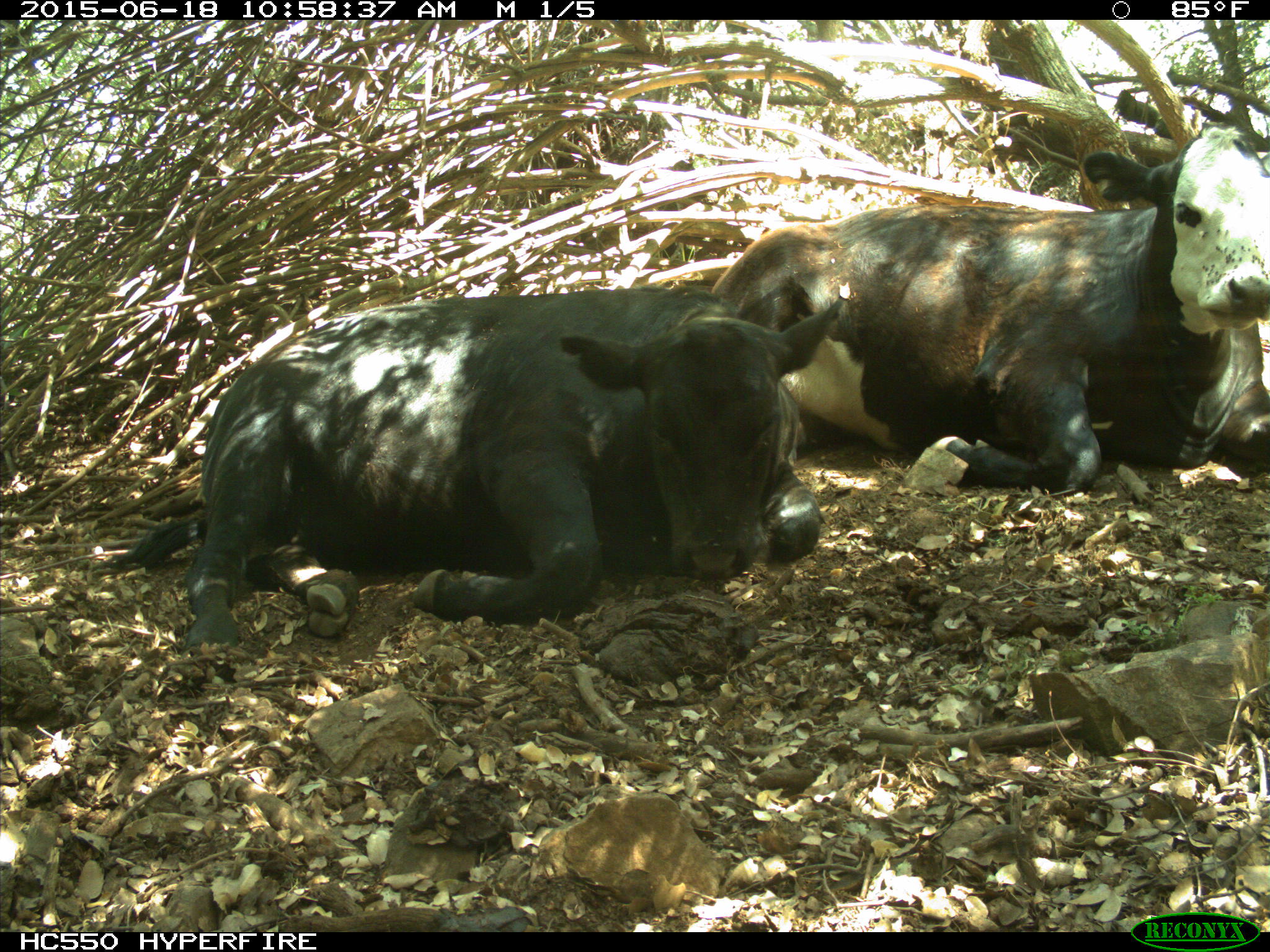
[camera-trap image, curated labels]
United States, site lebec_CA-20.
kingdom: Animalia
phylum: Chordata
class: Mammalia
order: Artiodactyla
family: Bovidae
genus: Bos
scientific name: Bos taurus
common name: domestic cow